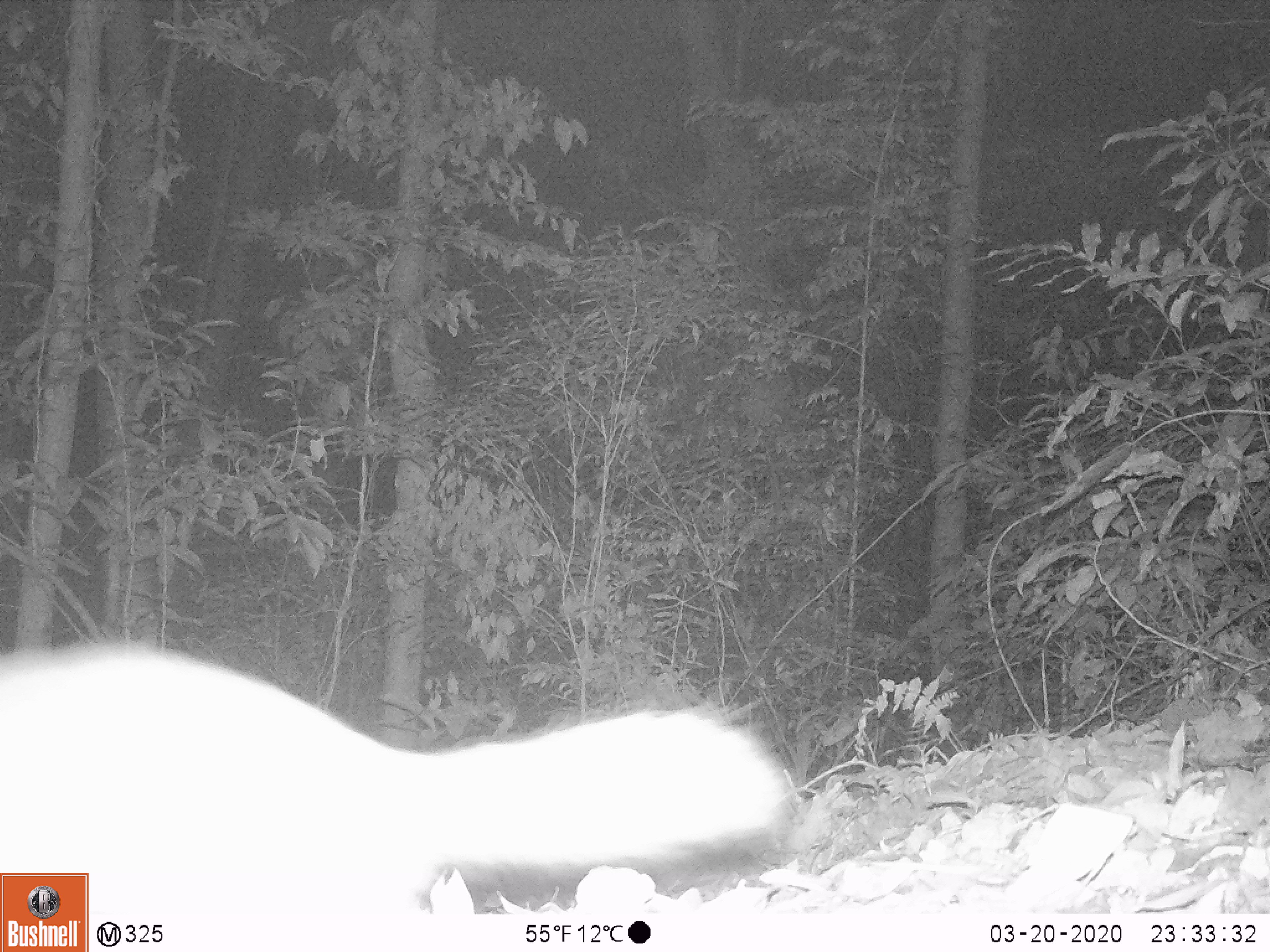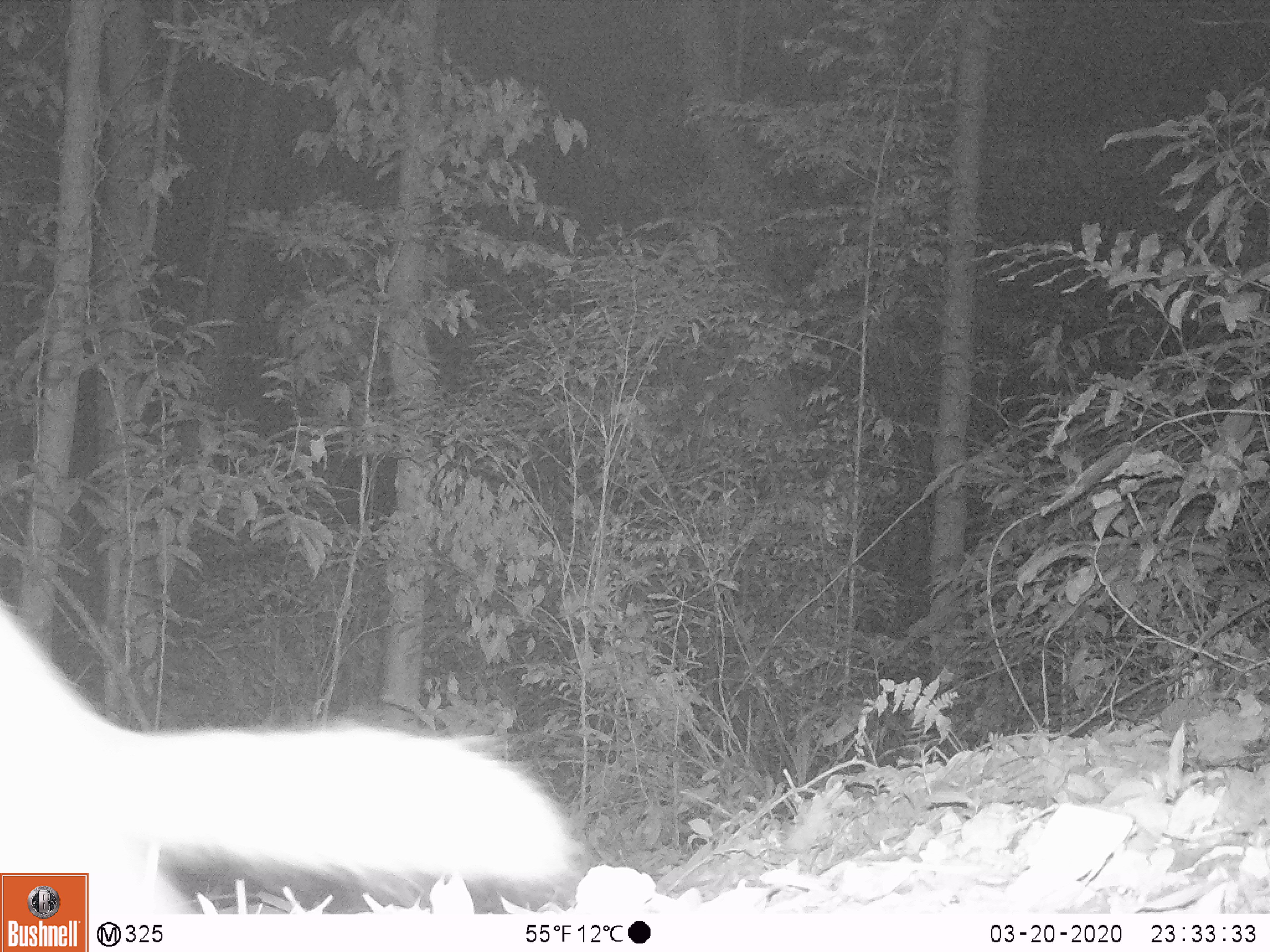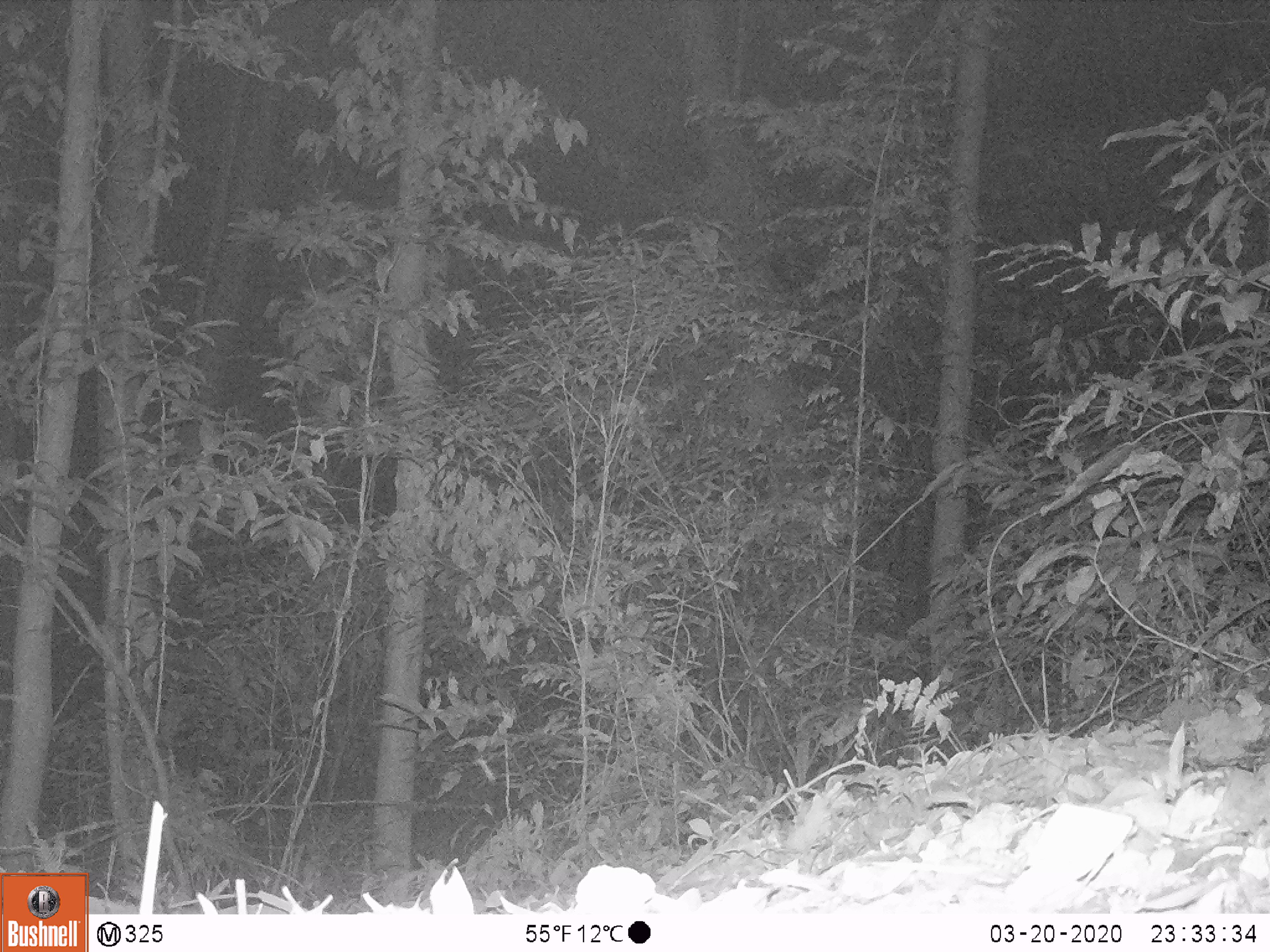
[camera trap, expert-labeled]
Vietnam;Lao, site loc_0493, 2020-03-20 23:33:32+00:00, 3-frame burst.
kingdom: Animalia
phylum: Chordata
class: Mammalia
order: Carnivora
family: Mustelidae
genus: Melogale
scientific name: Melogale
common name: ferret badger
Ferret badger (Melogale). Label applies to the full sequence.